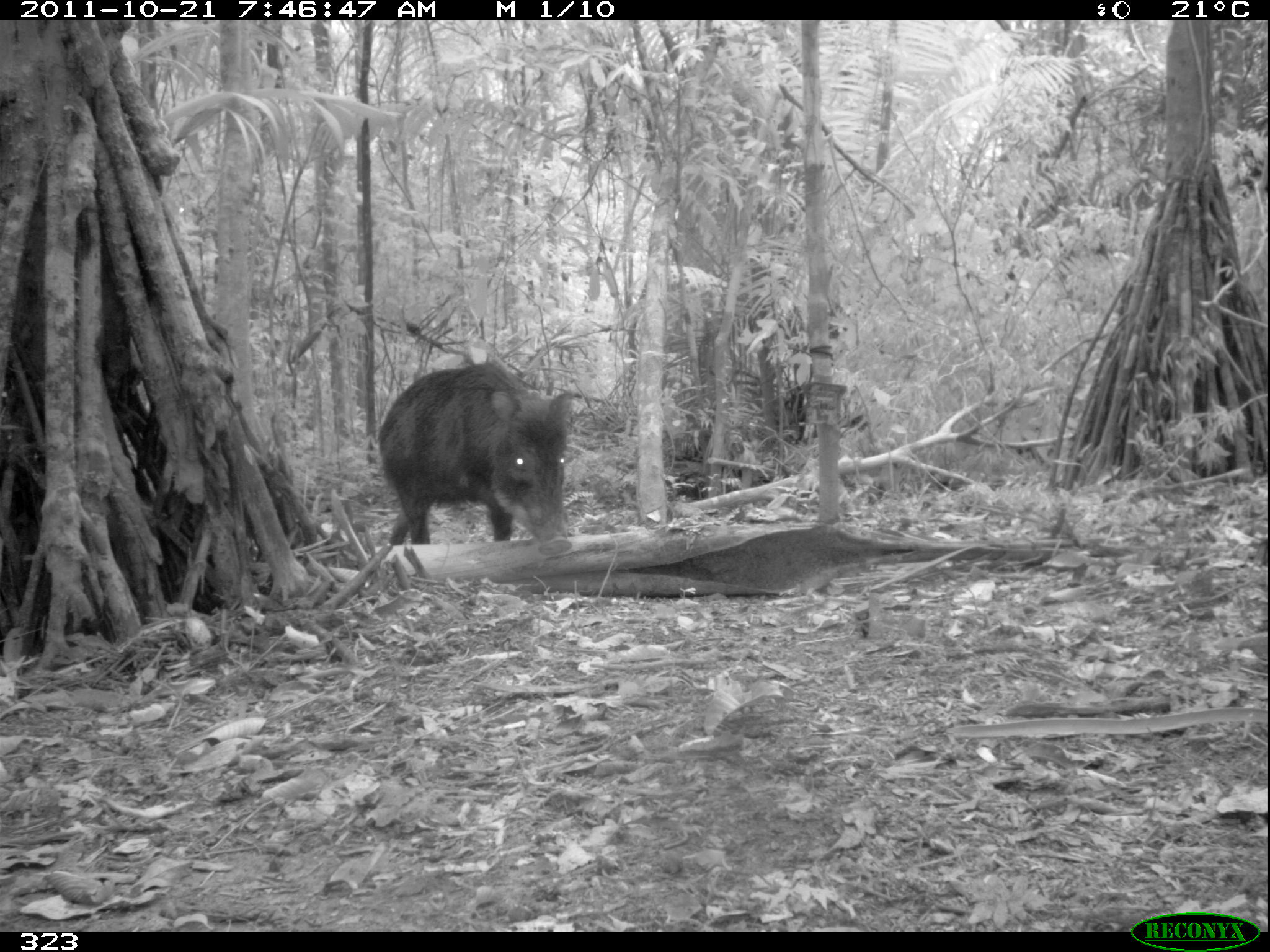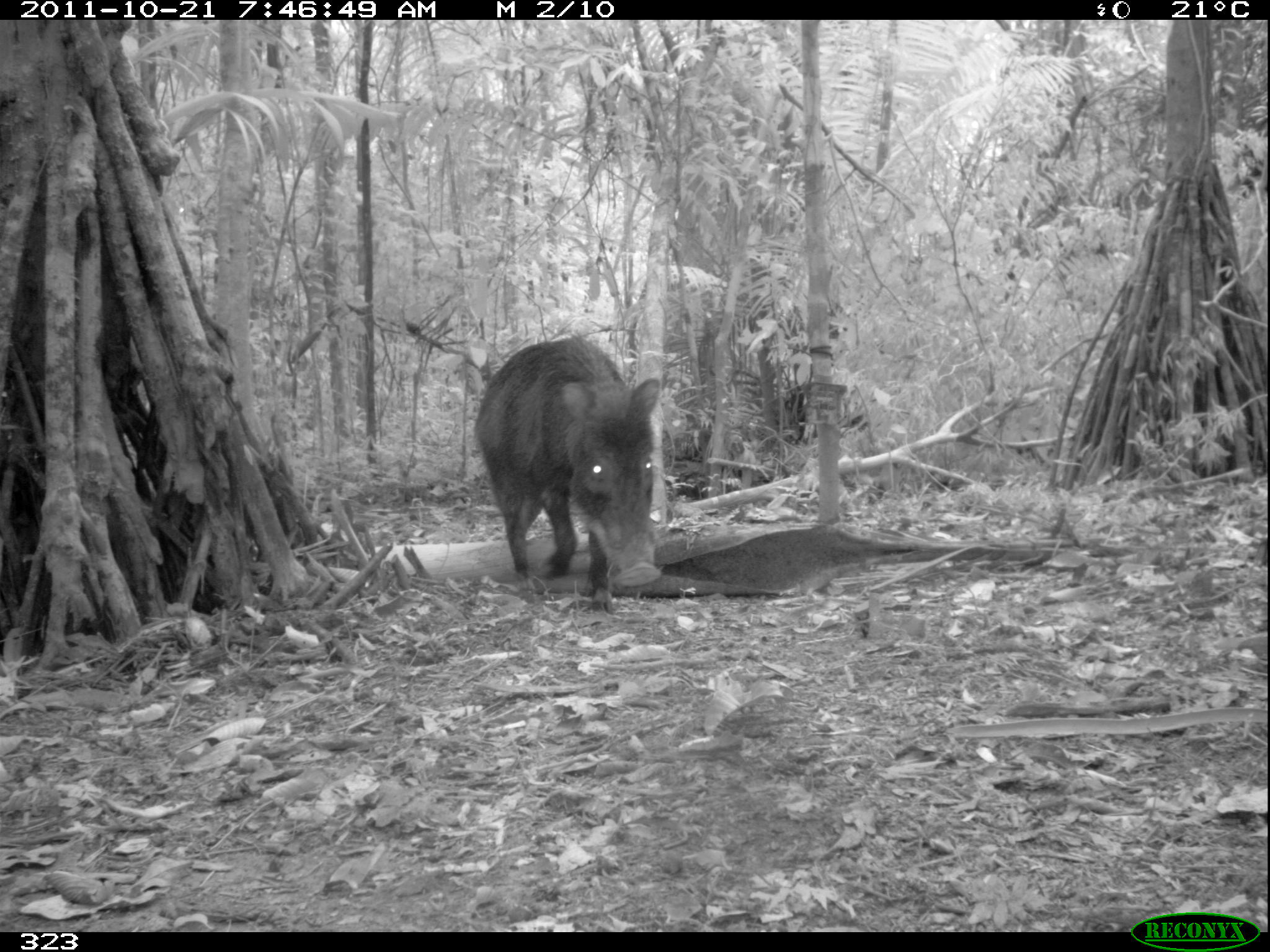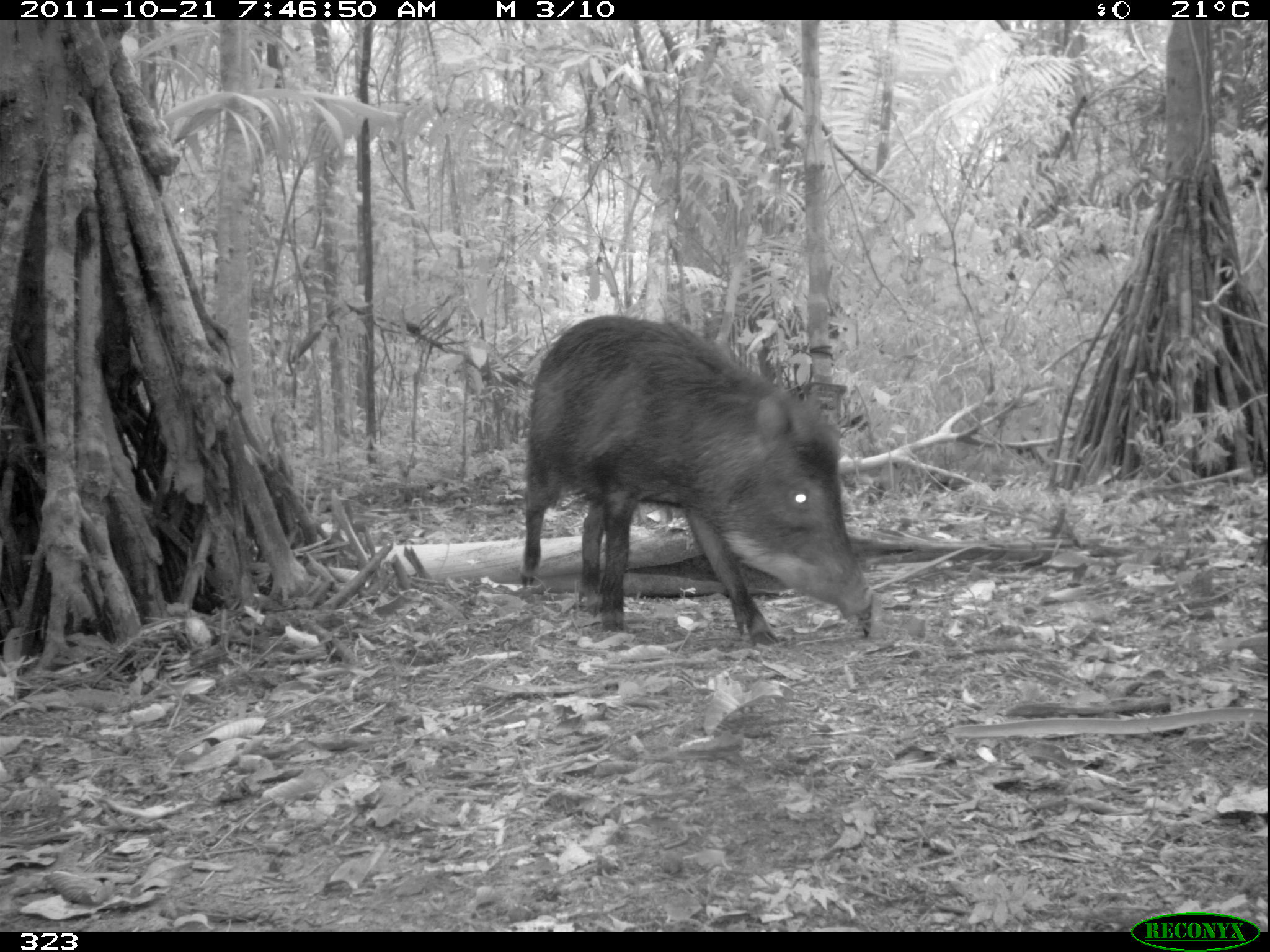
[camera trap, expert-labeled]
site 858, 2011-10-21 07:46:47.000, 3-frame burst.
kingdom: Animalia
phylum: Chordata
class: Mammalia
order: Artiodactyla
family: Tayassuidae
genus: Tayassu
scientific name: Tayassu pecari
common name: white-lipped peccary